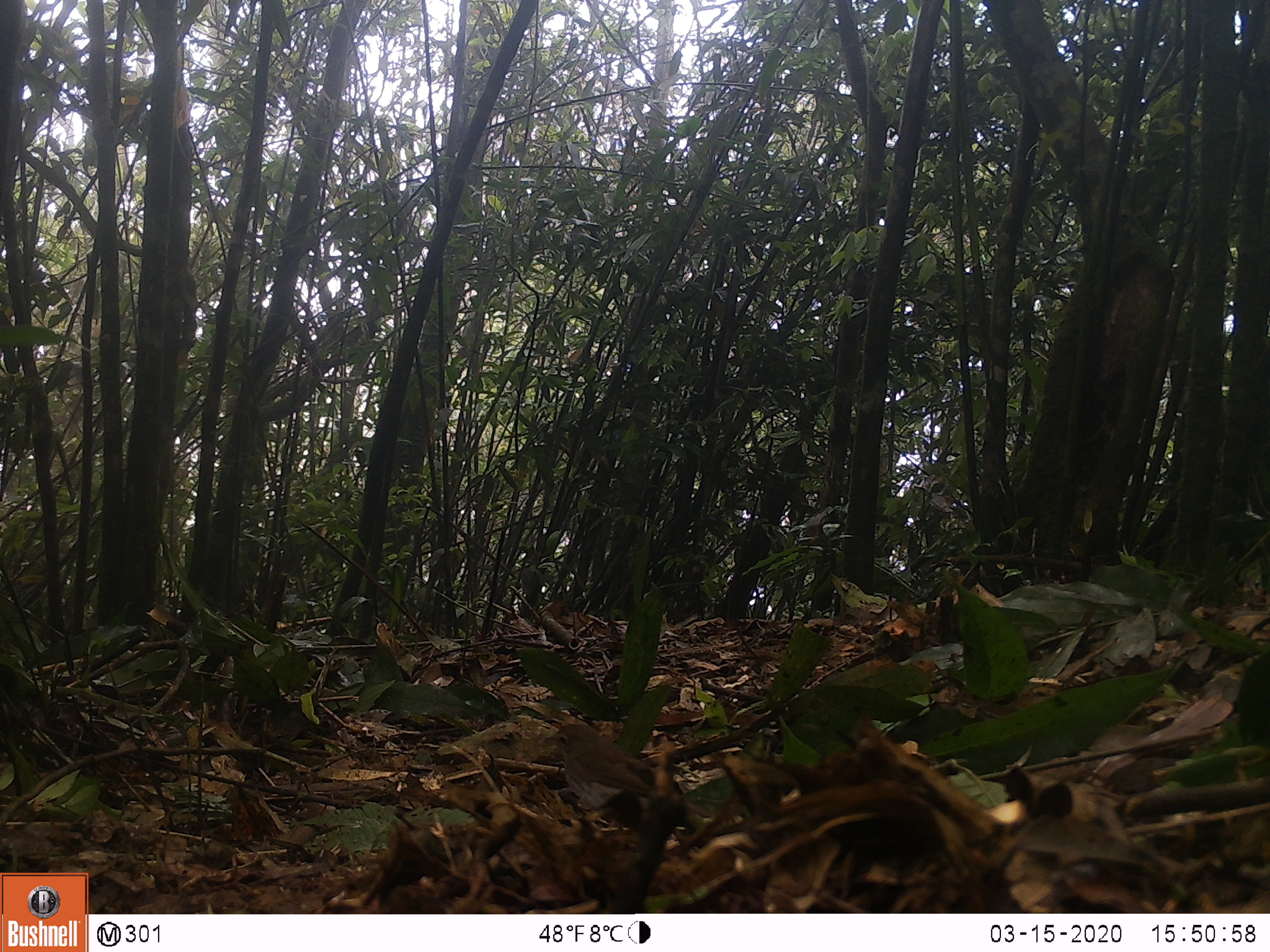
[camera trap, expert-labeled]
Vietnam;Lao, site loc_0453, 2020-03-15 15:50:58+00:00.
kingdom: Animalia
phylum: Chordata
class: Aves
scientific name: Aves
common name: bird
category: unidentified bird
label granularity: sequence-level